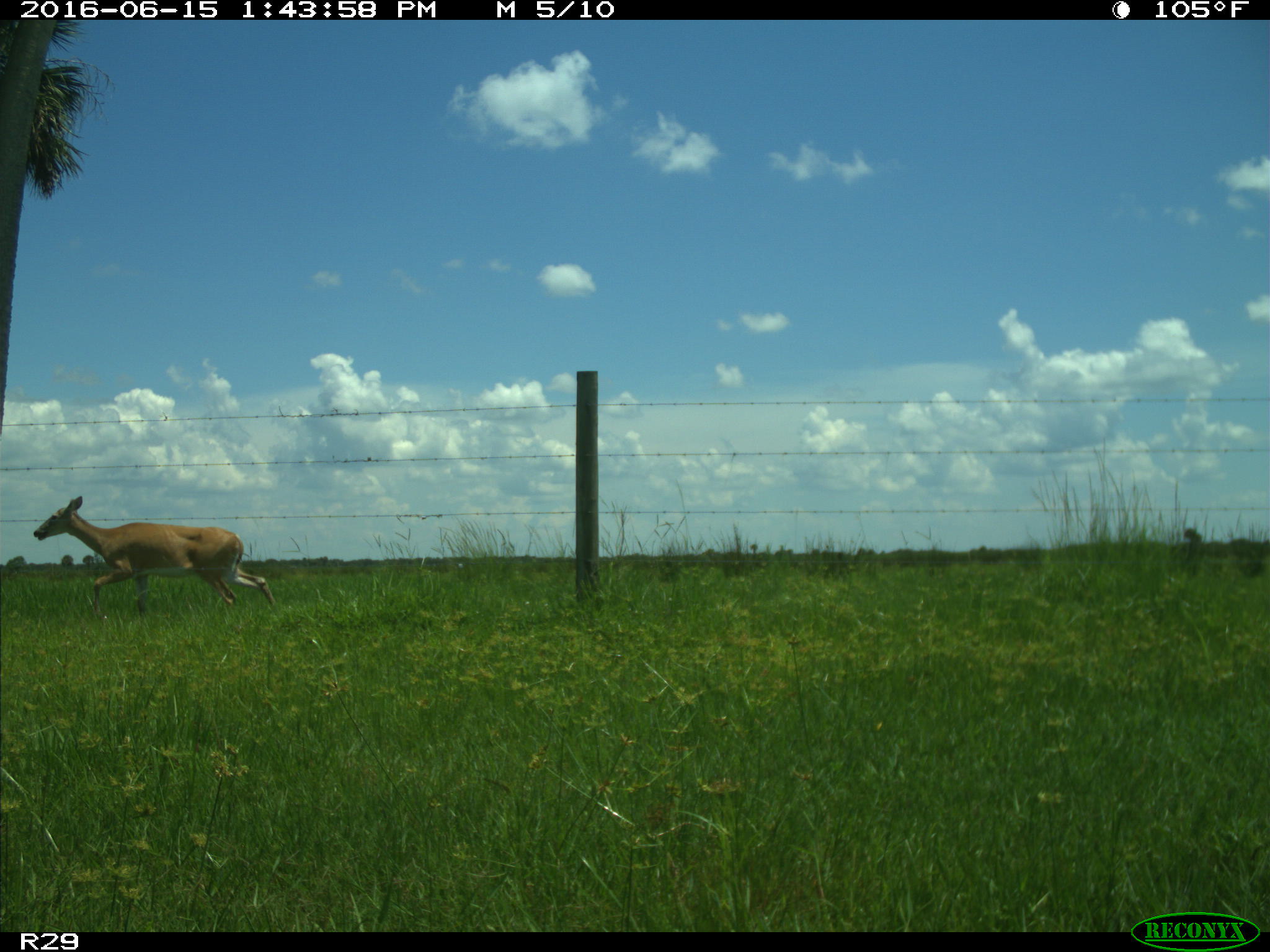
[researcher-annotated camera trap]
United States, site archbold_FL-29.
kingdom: Animalia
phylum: Chordata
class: Mammalia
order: Artiodactyla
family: Cervidae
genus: Odocoileus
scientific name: Odocoileus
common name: deer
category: unidentified deer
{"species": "unidentified deer (deer) (Odocoileus)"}